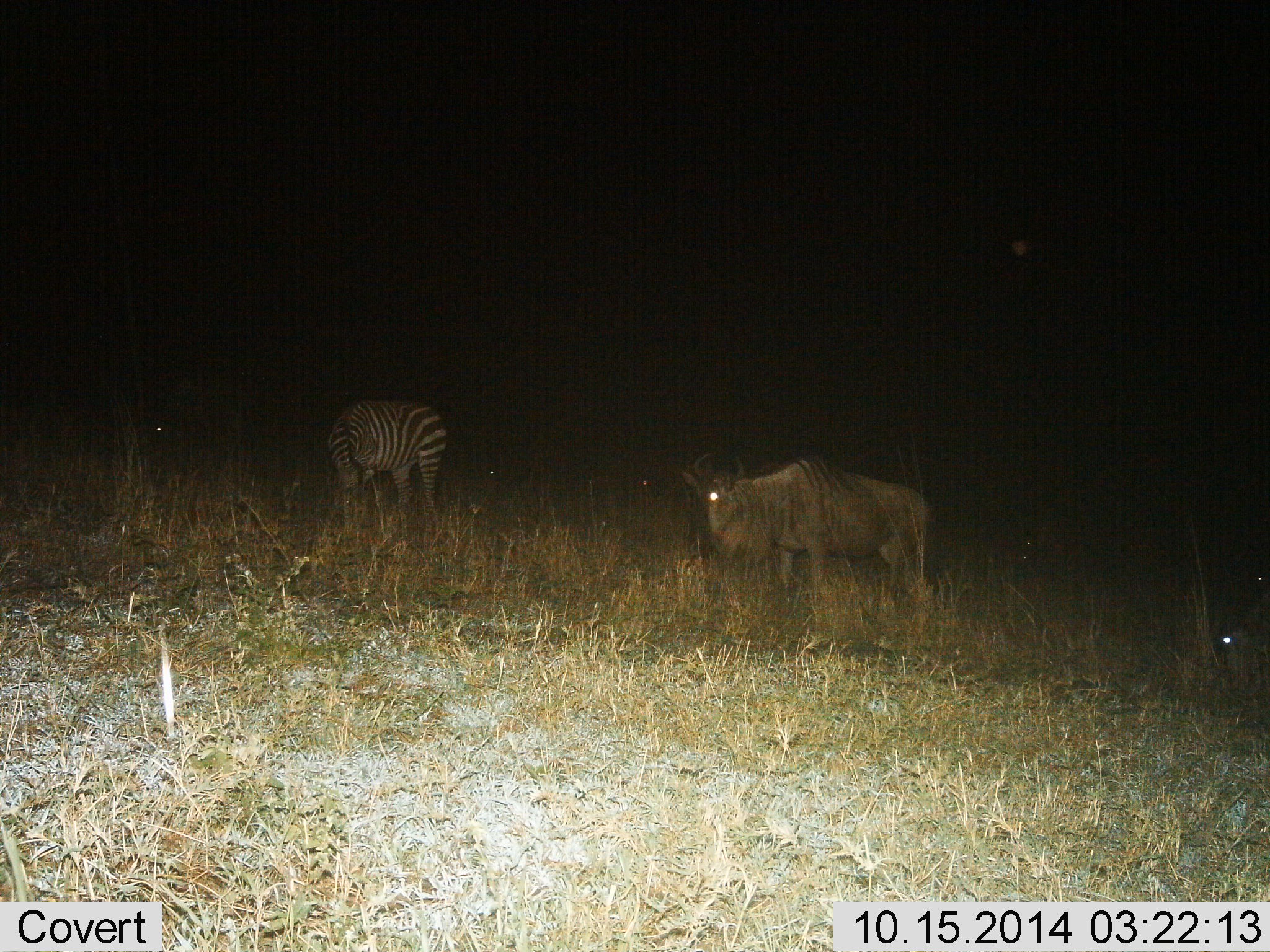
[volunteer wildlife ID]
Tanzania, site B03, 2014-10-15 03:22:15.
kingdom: Animalia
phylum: Chordata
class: Mammalia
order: Artiodactyla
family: Bovidae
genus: Connochaetes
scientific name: Connochaetes taurinus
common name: blue wildebeest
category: wildebeest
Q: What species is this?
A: Wildebeest (blue wildebeest) (Connochaetes taurinus).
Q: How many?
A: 1.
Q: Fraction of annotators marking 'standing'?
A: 82%.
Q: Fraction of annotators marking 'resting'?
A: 0%.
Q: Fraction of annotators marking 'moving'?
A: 9%.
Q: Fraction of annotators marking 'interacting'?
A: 0%.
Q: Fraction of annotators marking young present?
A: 0%.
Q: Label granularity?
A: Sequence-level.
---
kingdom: Animalia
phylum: Chordata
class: Mammalia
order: Perissodactyla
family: Equidae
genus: Equus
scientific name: Equus quagga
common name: plains zebra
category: zebra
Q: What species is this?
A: Zebra (plains zebra) (Equus quagga).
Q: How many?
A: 1.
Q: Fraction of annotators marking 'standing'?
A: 50%.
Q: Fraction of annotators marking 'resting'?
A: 0%.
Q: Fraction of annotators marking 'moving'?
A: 0%.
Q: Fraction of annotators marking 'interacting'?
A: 0%.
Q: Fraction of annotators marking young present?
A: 0%.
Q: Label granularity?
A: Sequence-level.